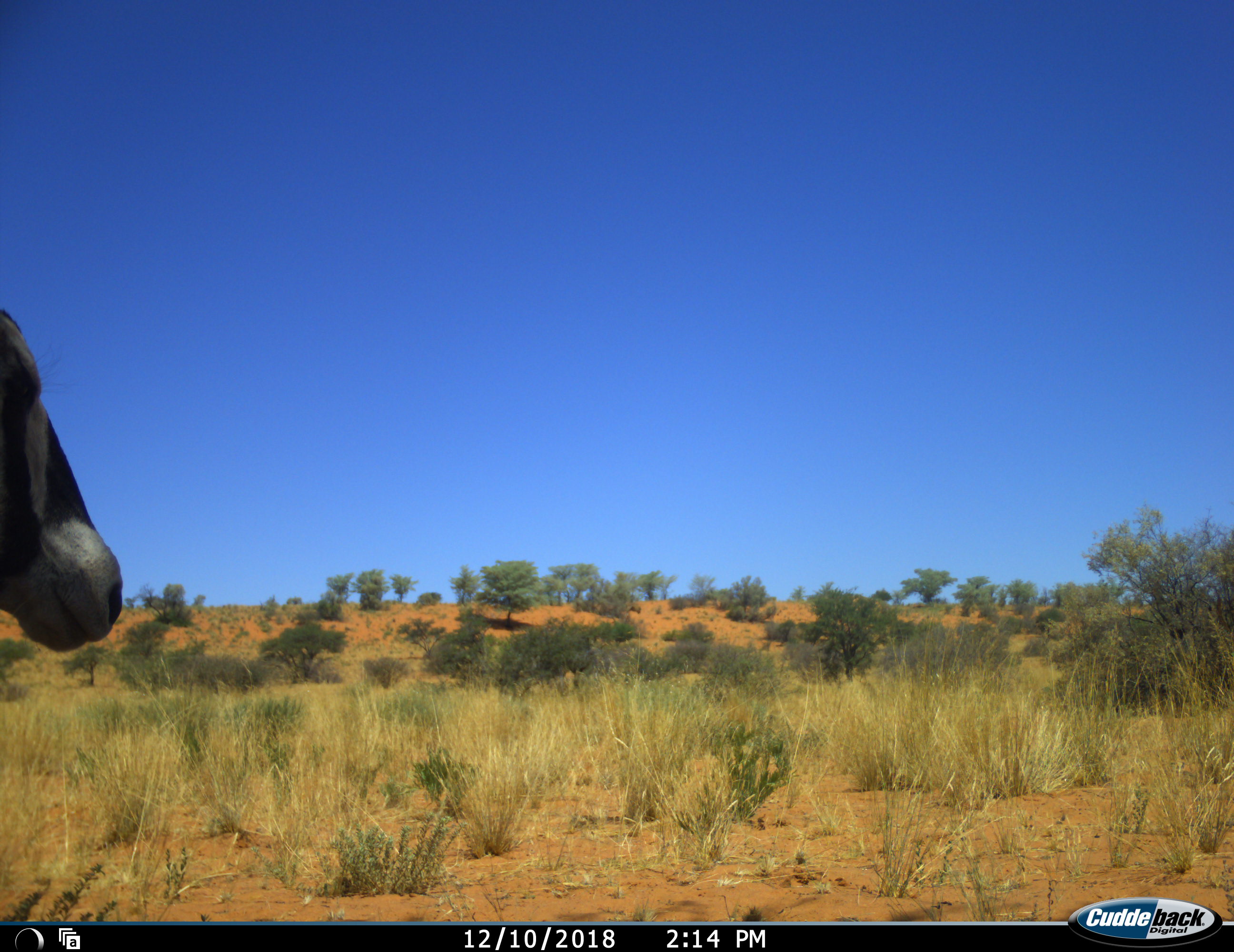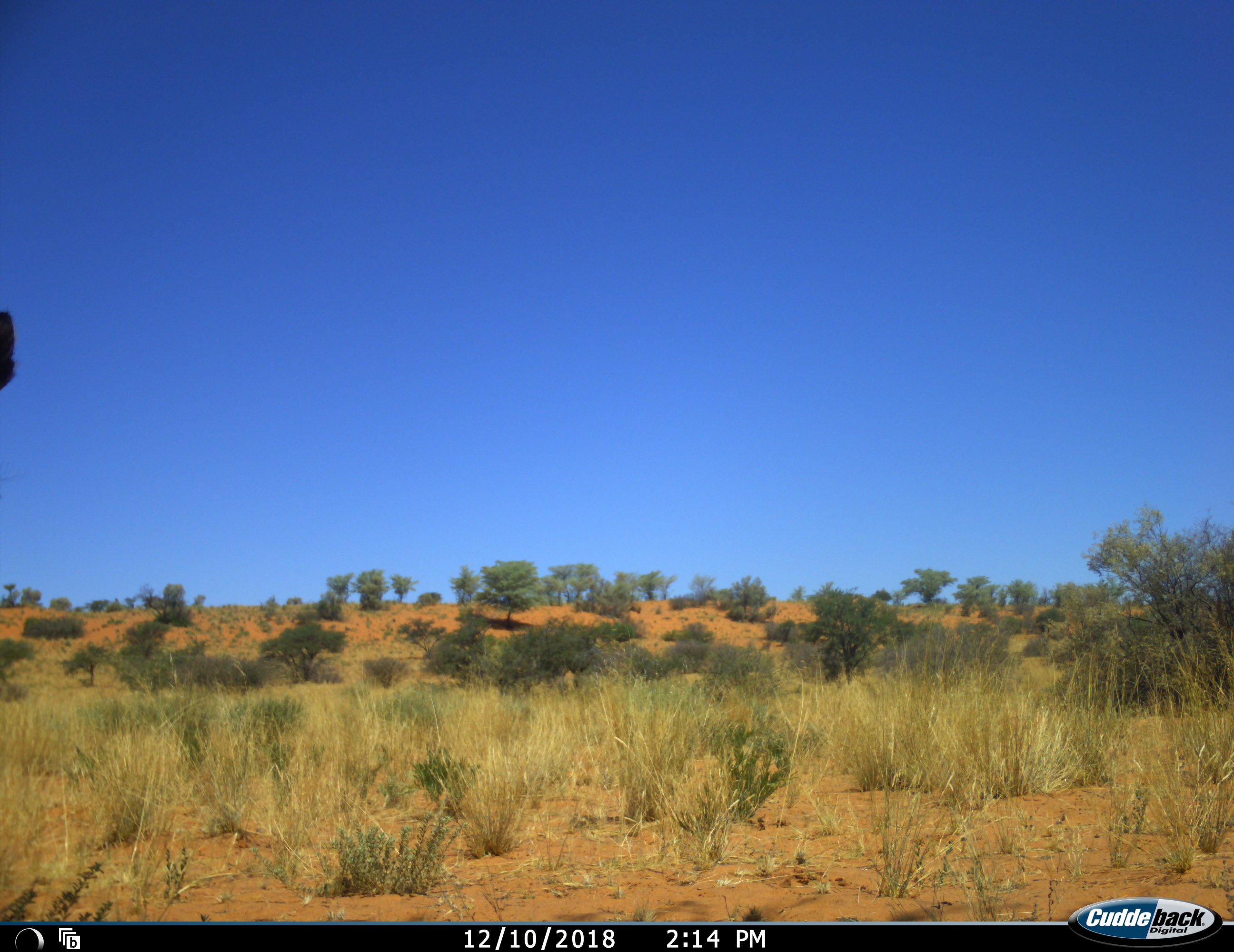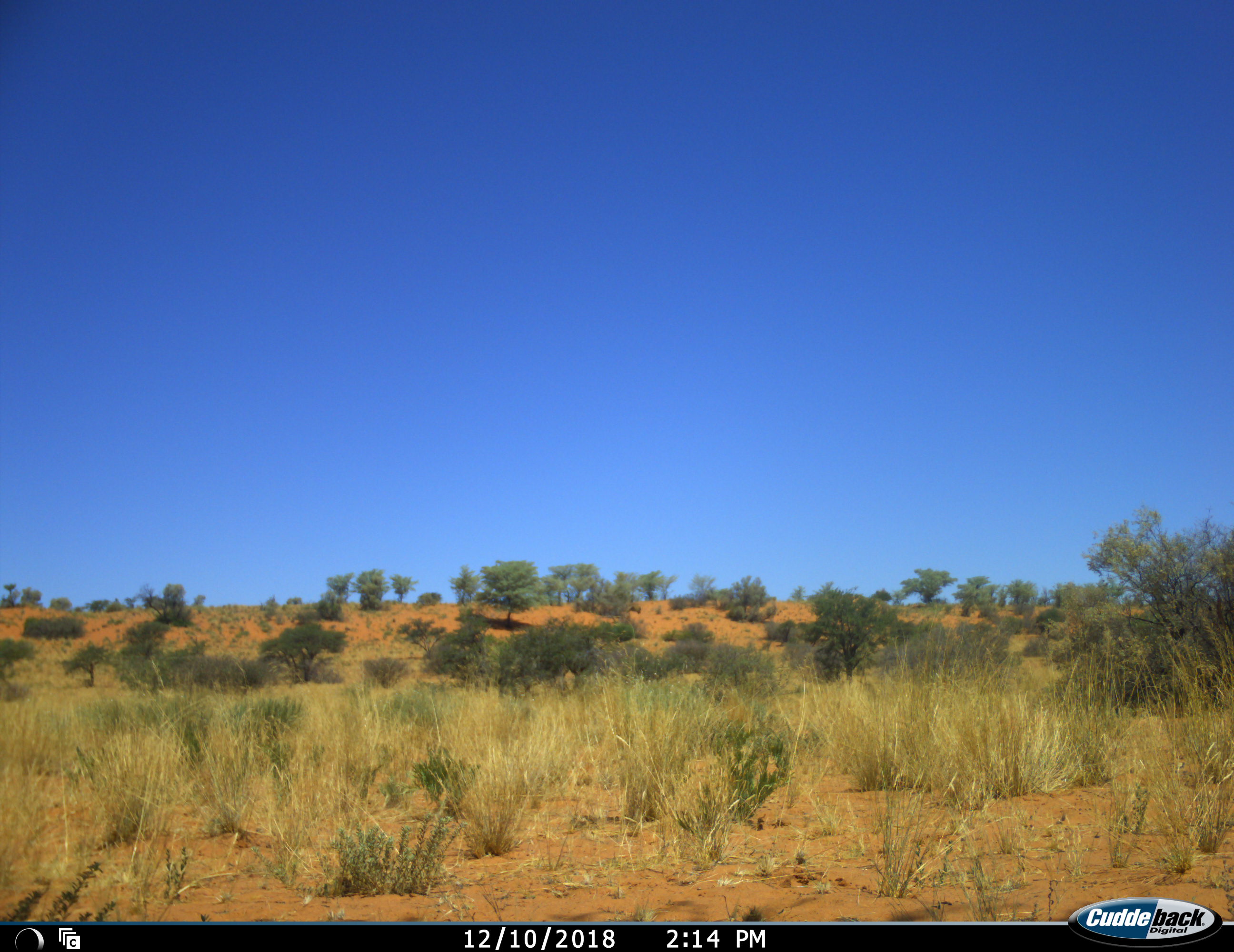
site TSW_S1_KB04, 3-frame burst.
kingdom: Animalia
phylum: Chordata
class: Mammalia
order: Artiodactyla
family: Bovidae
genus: Oryx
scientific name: Oryx gazella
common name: gemsbok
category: oryx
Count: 1.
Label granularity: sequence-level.